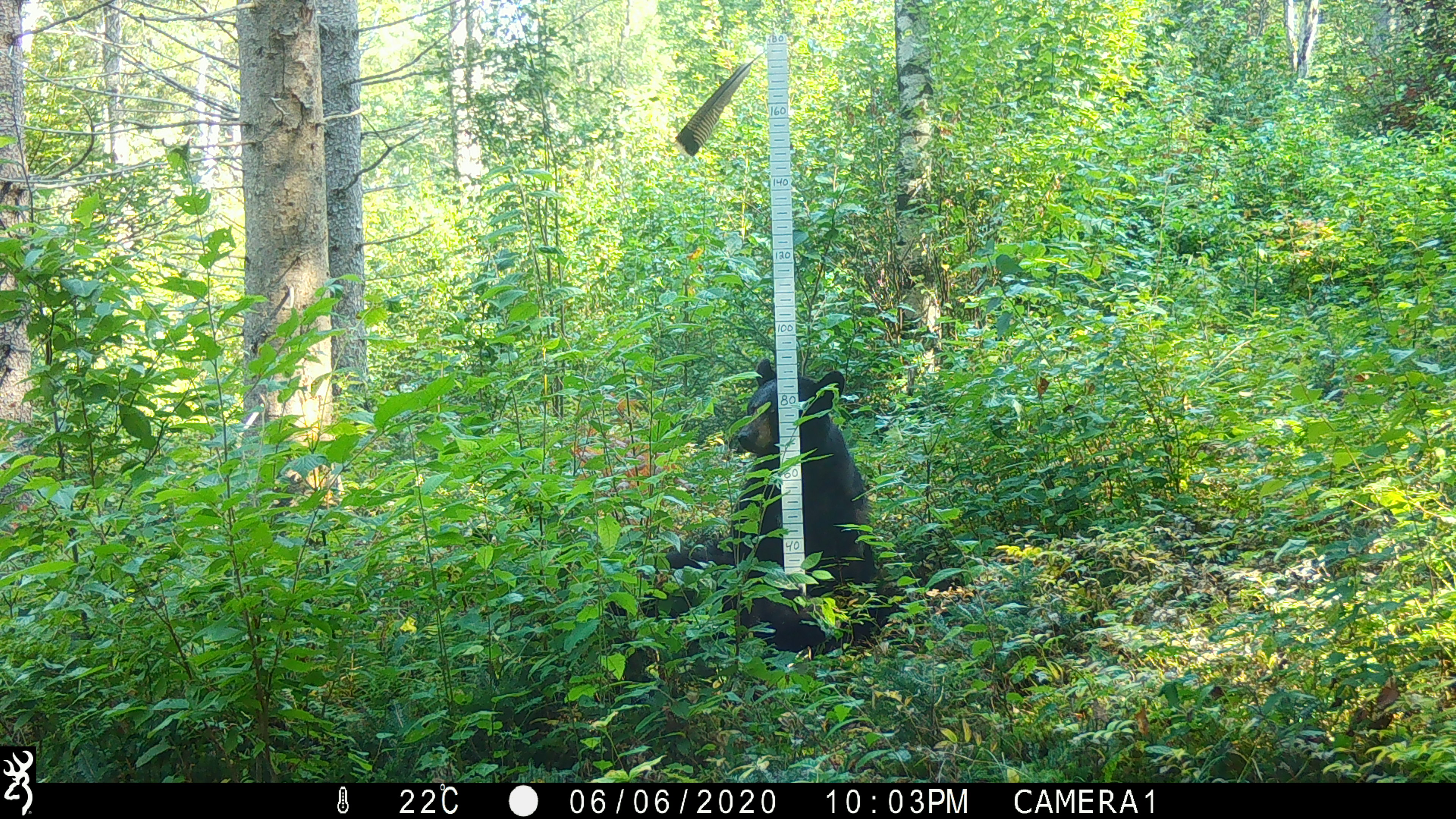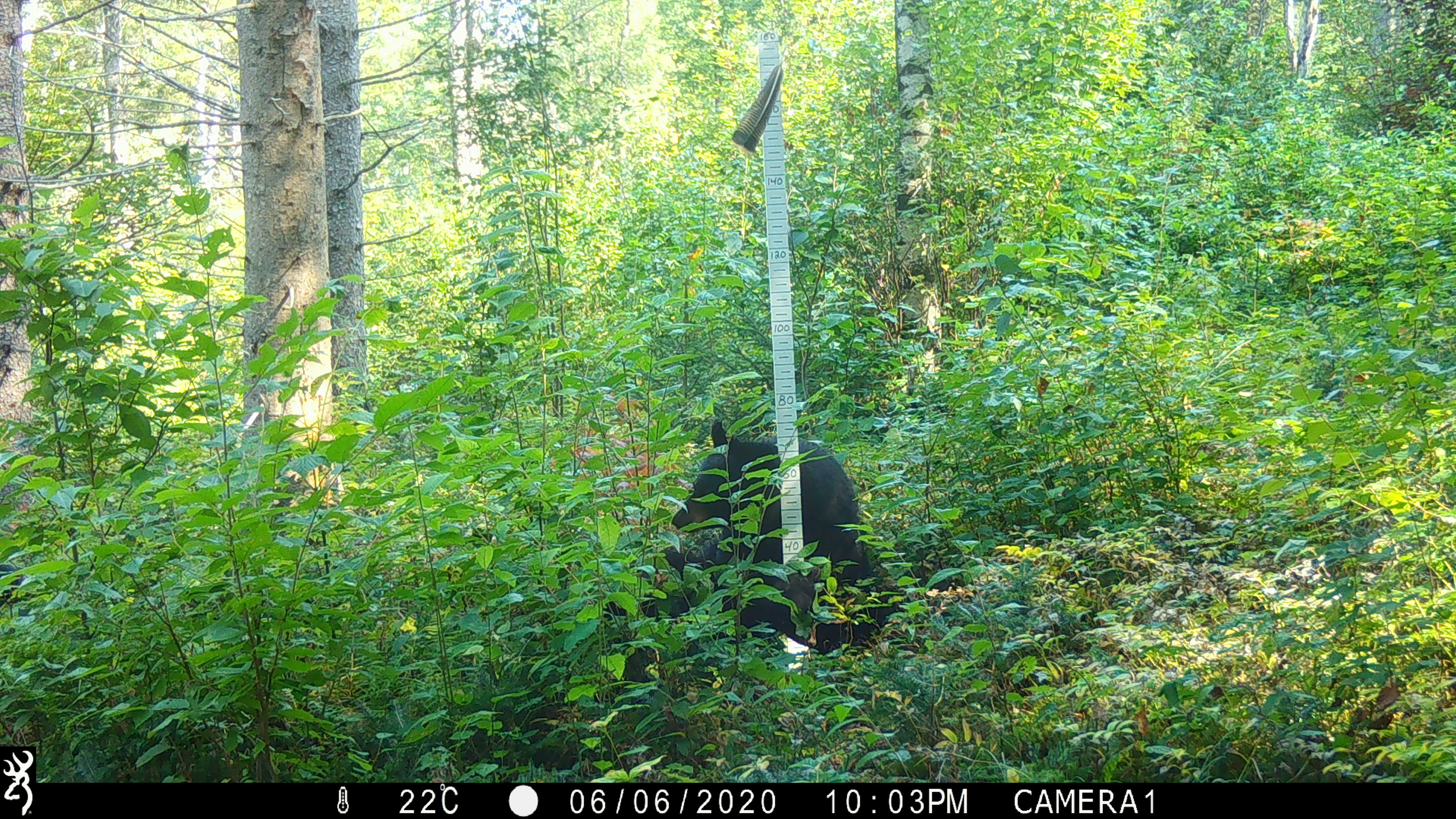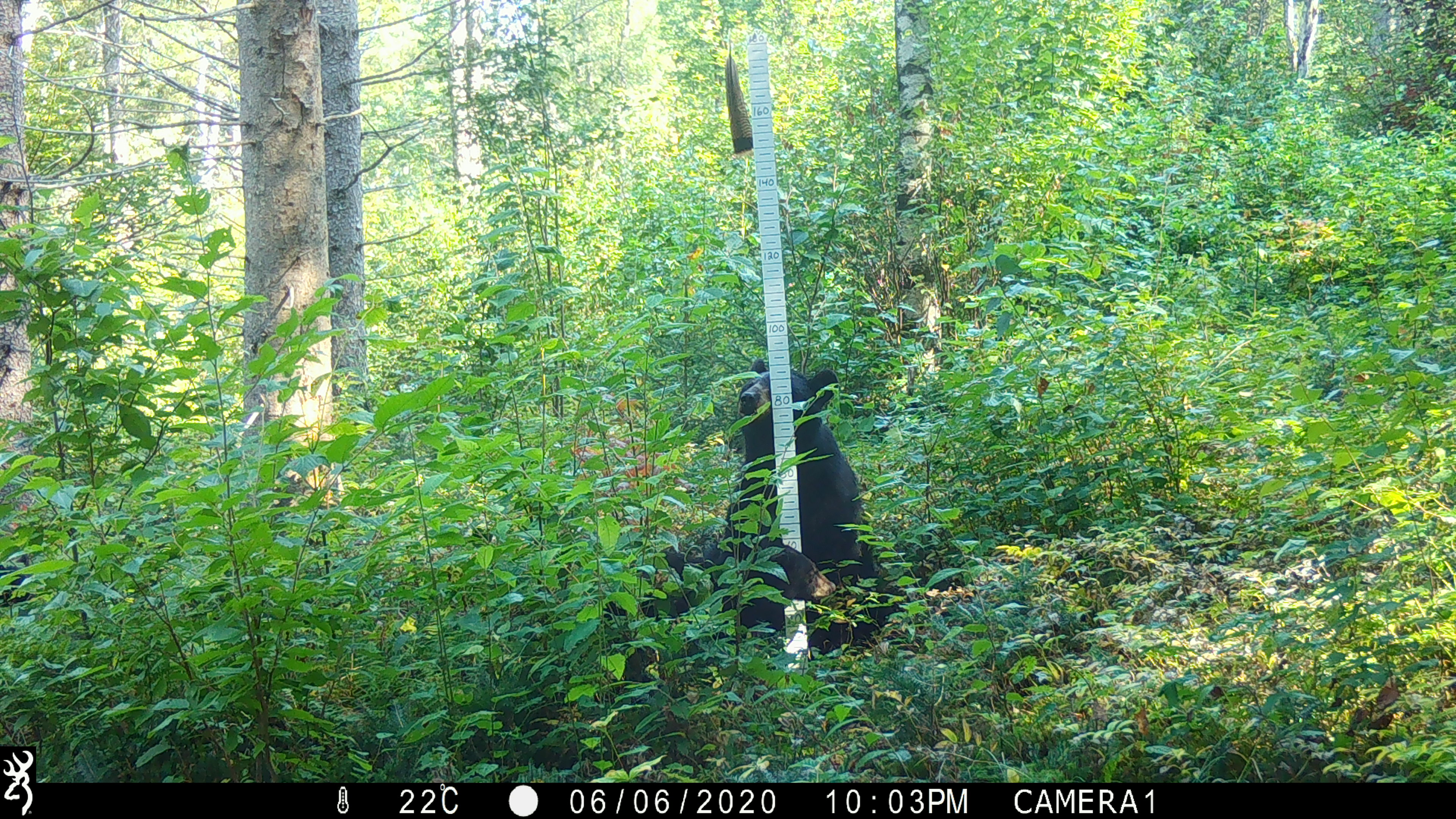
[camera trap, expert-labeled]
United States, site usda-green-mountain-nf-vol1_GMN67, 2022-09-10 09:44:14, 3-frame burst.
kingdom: Animalia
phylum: Chordata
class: Mammalia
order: Carnivora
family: Ursidae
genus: Ursus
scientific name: Ursus americanus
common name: black bear